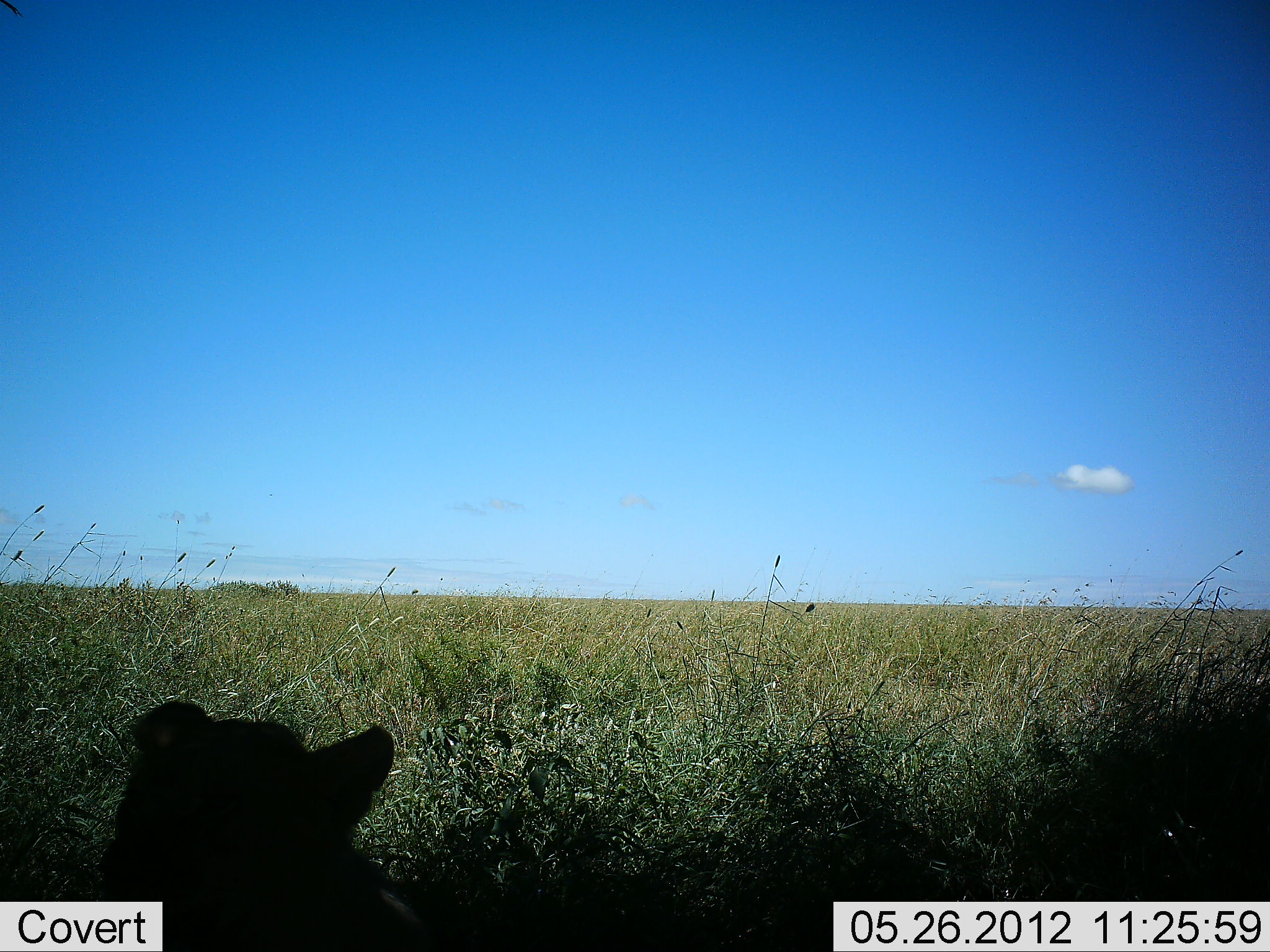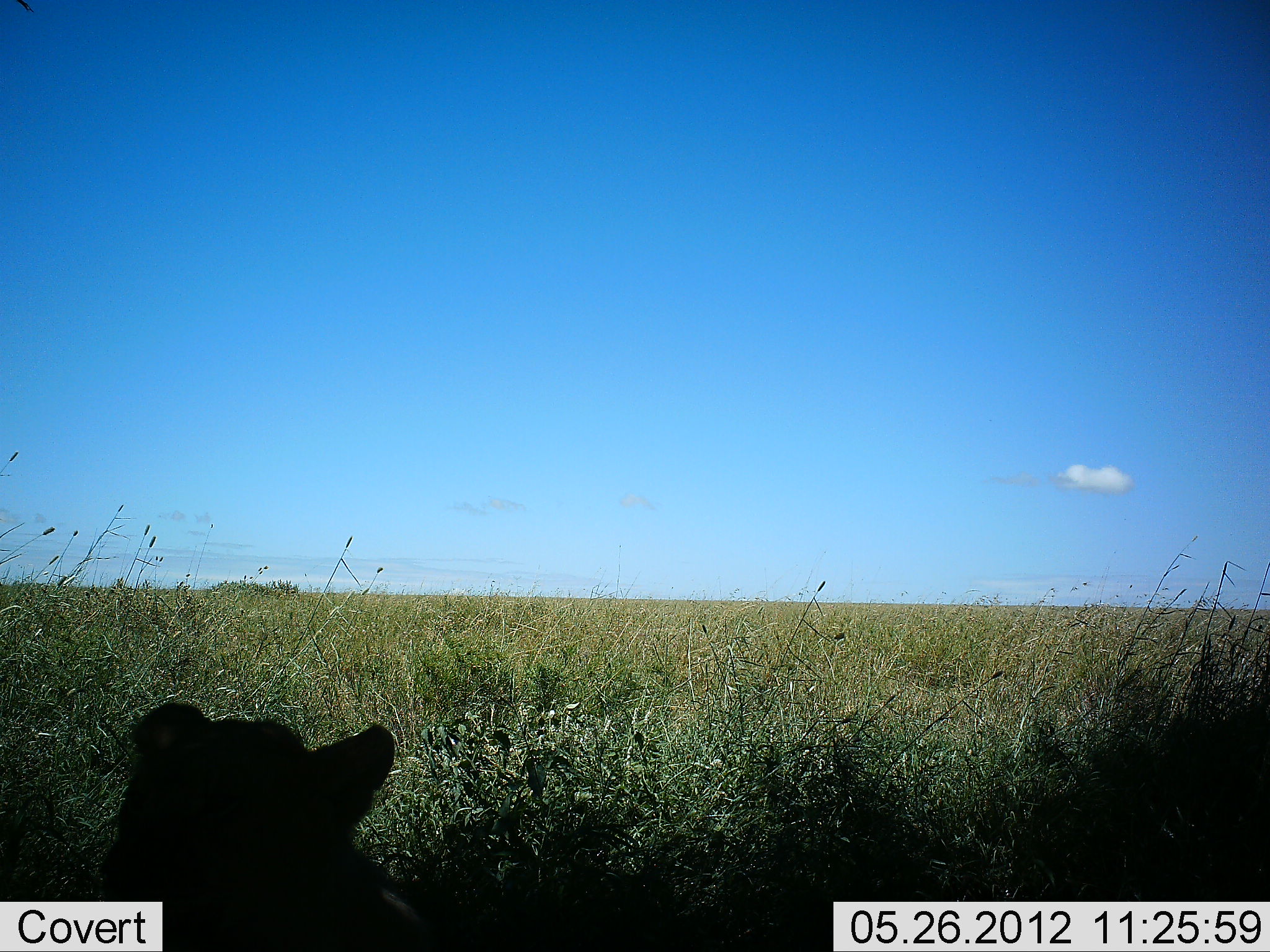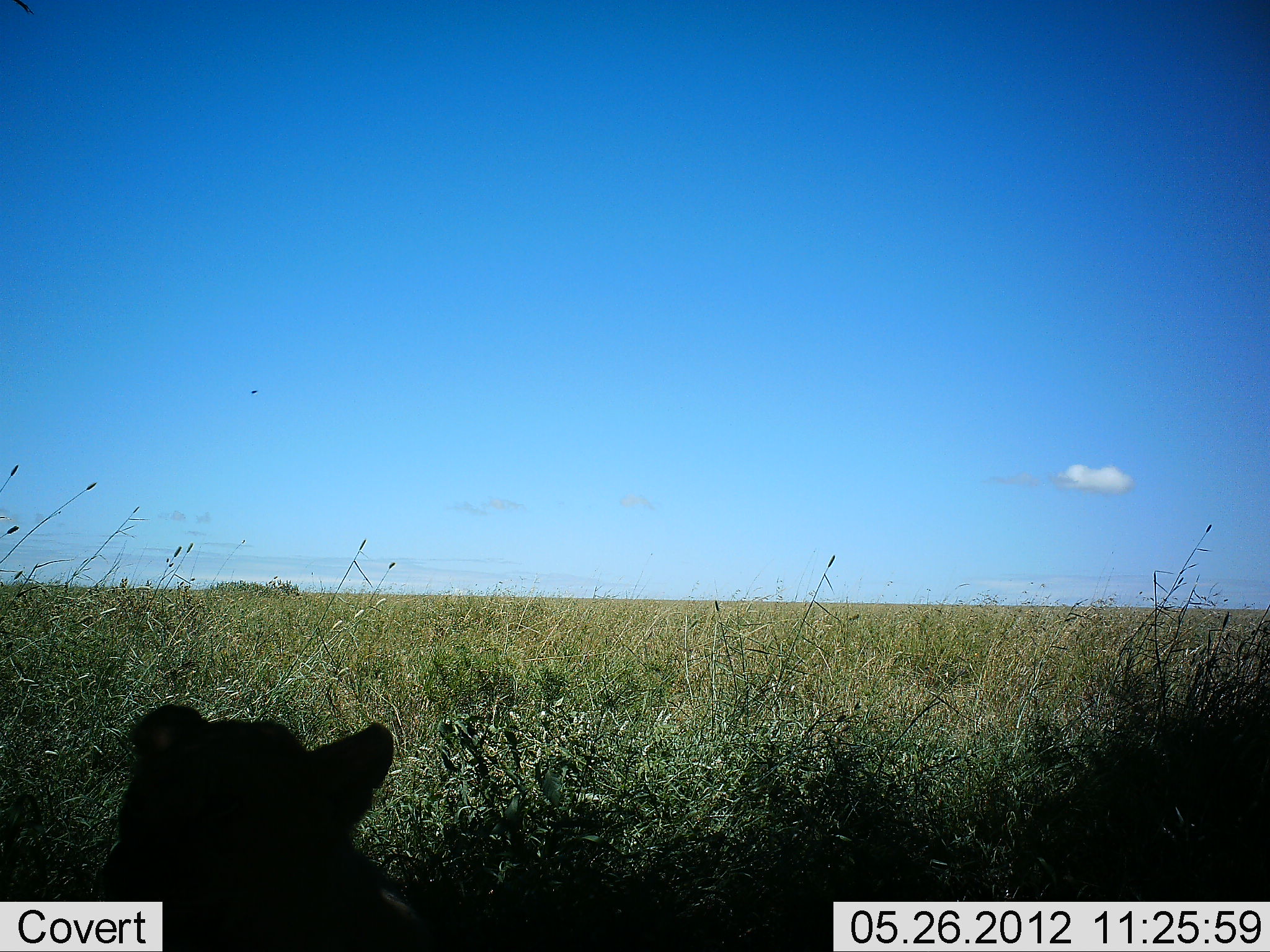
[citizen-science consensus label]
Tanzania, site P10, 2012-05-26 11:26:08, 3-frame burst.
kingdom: Animalia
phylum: Chordata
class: Mammalia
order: Carnivora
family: Felidae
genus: Panthera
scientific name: Panthera leo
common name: lion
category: lionfemale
Lionfemale (lion) (Panthera leo), count 1. Behavior (volunteer vote fractions): standing 10%, resting 90%, moving 0%, interacting 0%. Young present (vote fraction): 0%. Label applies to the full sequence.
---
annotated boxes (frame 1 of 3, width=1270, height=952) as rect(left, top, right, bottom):
animal: rect(100, 702, 443, 952)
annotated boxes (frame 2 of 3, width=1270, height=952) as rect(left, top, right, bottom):
animal: rect(96, 703, 462, 952)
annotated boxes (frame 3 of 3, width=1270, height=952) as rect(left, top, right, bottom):
animal: rect(98, 704, 445, 952)